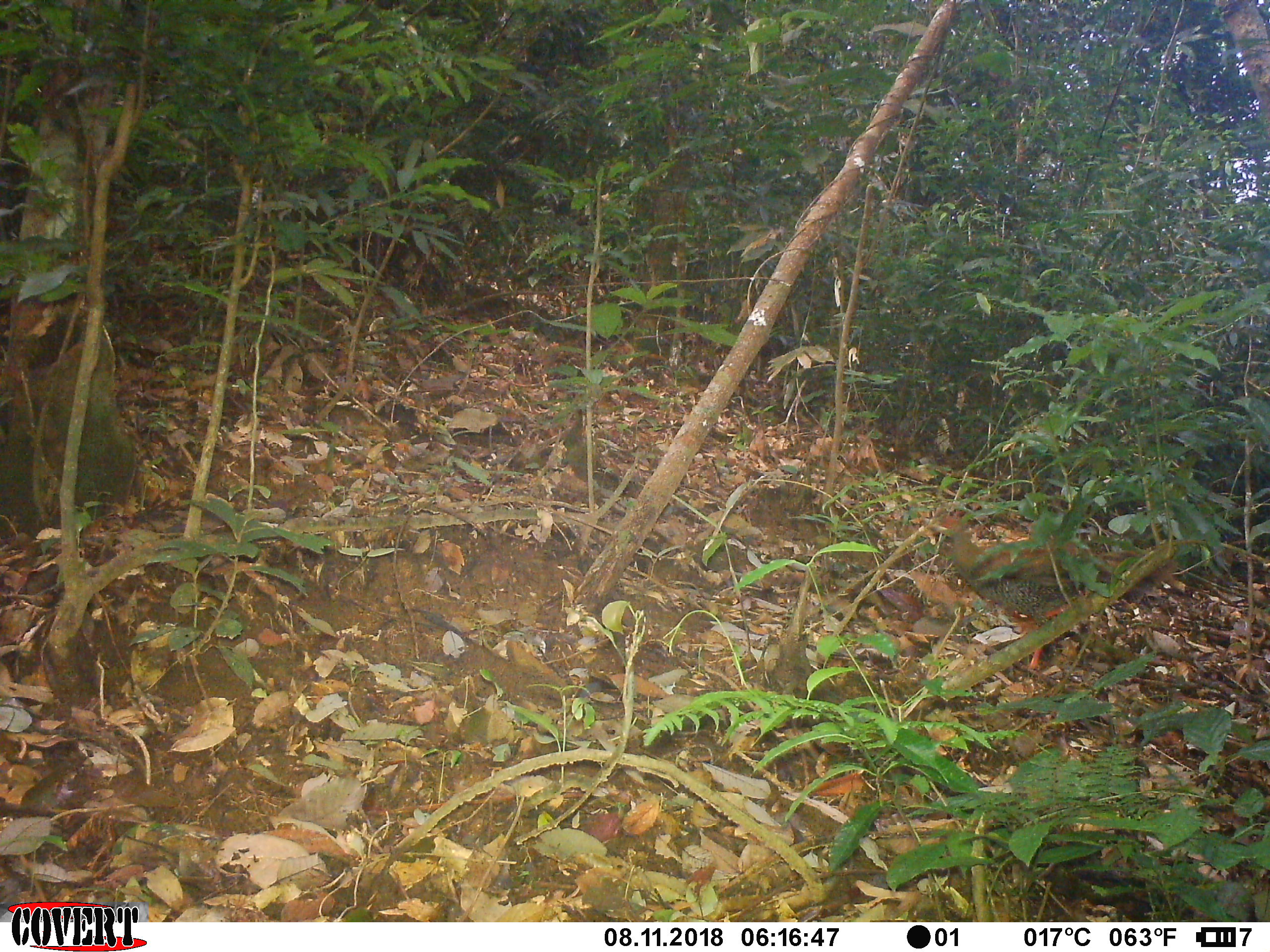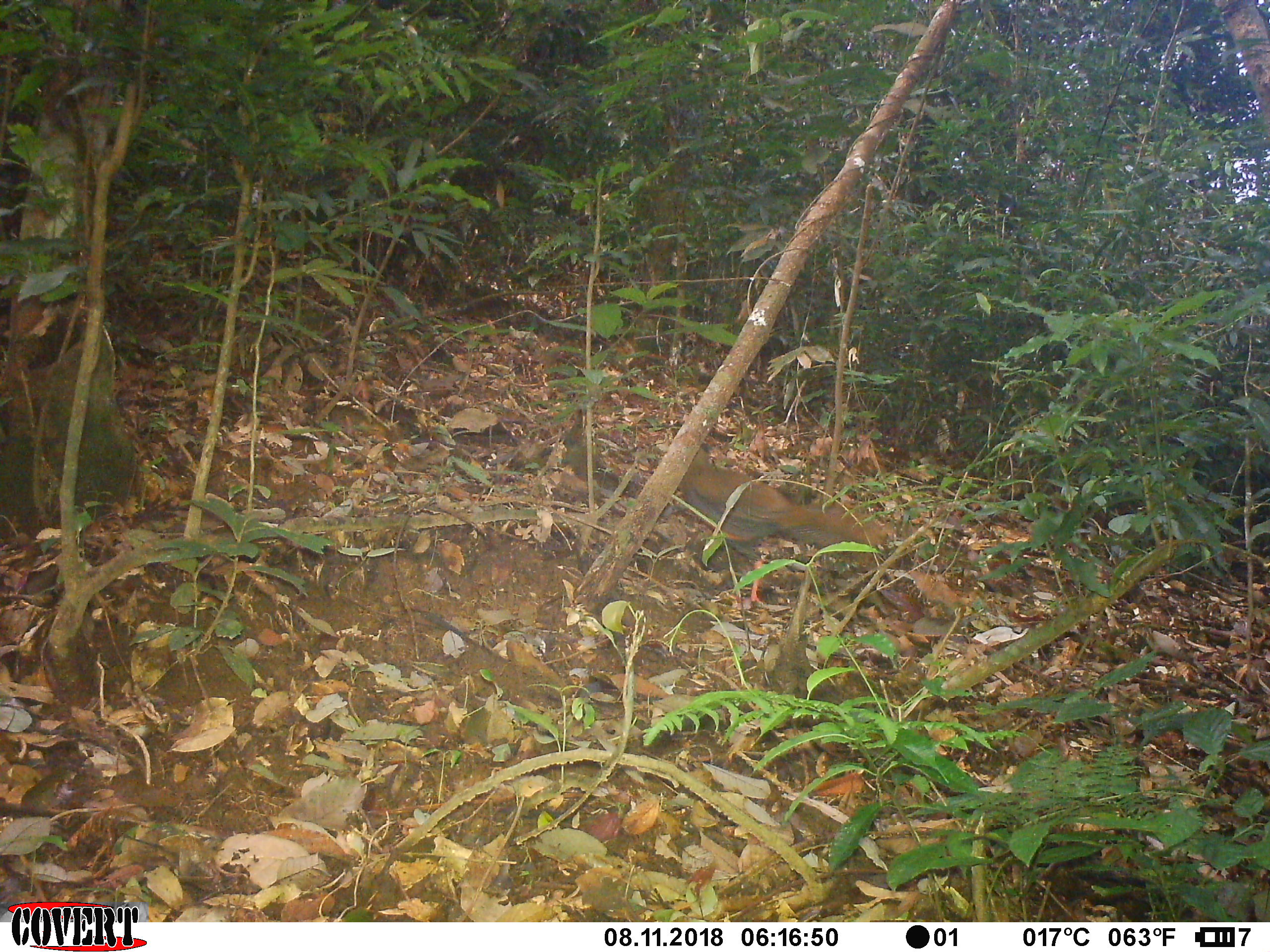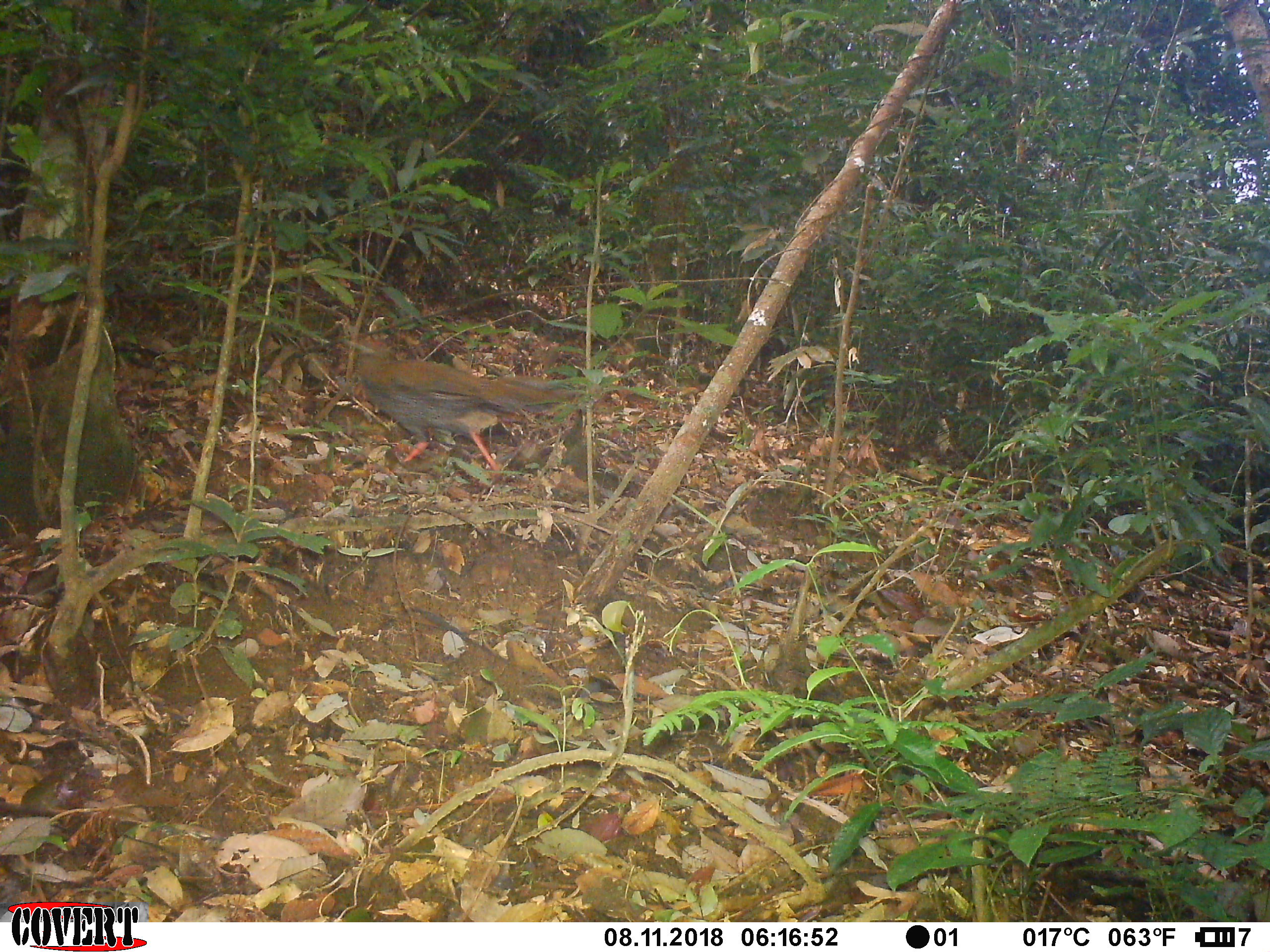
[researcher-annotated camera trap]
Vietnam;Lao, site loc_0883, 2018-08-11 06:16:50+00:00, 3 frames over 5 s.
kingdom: Animalia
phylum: Chordata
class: Aves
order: Galliformes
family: Phasianidae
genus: Lophura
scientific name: Lophura nycthemera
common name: silver pheasant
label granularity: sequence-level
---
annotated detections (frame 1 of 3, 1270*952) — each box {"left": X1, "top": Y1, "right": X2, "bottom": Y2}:
silver pheasant: {"left": 924, "top": 514, "right": 1180, "bottom": 672}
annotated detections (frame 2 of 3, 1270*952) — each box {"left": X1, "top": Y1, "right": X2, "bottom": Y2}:
silver pheasant: {"left": 678, "top": 447, "right": 886, "bottom": 604}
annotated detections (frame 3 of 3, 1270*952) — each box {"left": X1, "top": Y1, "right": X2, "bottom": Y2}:
silver pheasant: {"left": 345, "top": 337, "right": 584, "bottom": 480}